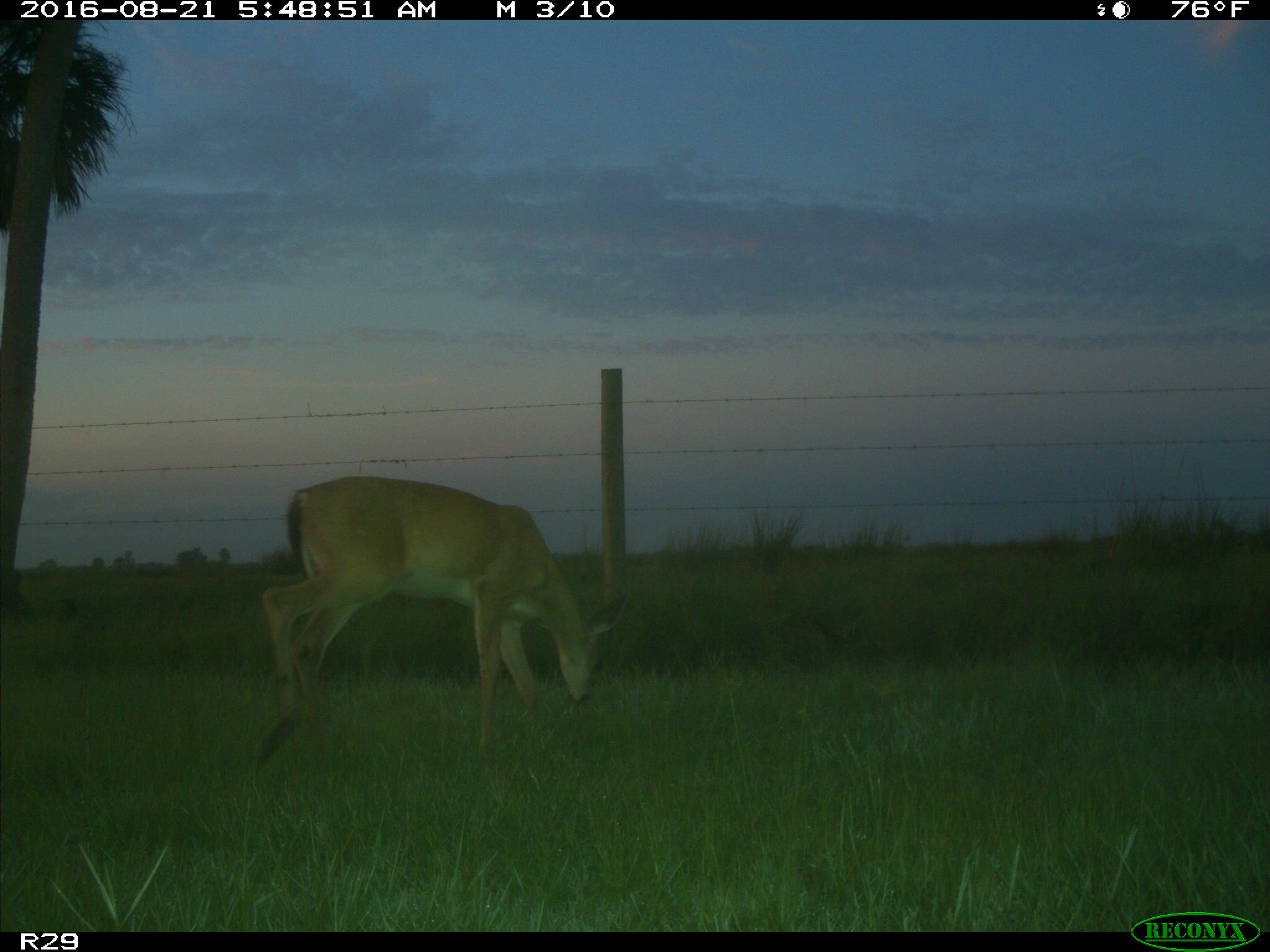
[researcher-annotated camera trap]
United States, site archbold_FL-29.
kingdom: Animalia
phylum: Chordata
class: Mammalia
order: Artiodactyla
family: Cervidae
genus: Odocoileus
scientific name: Odocoileus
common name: deer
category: unidentified deer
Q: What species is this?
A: Unidentified deer (deer) (Odocoileus).